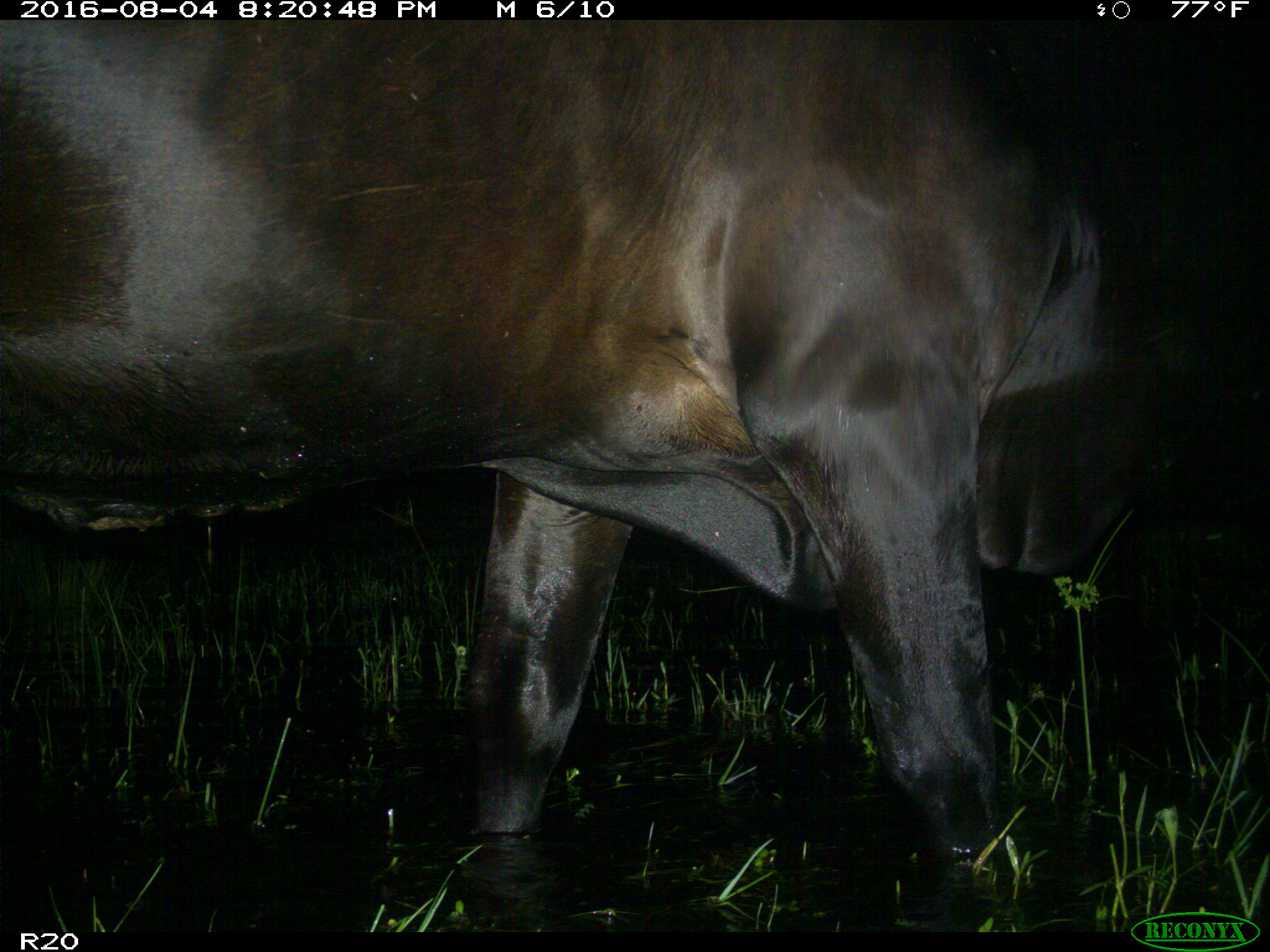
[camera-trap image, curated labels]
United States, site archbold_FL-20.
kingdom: Animalia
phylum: Chordata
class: Mammalia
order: Artiodactyla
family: Bovidae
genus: Bos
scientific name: Bos taurus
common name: domestic cow